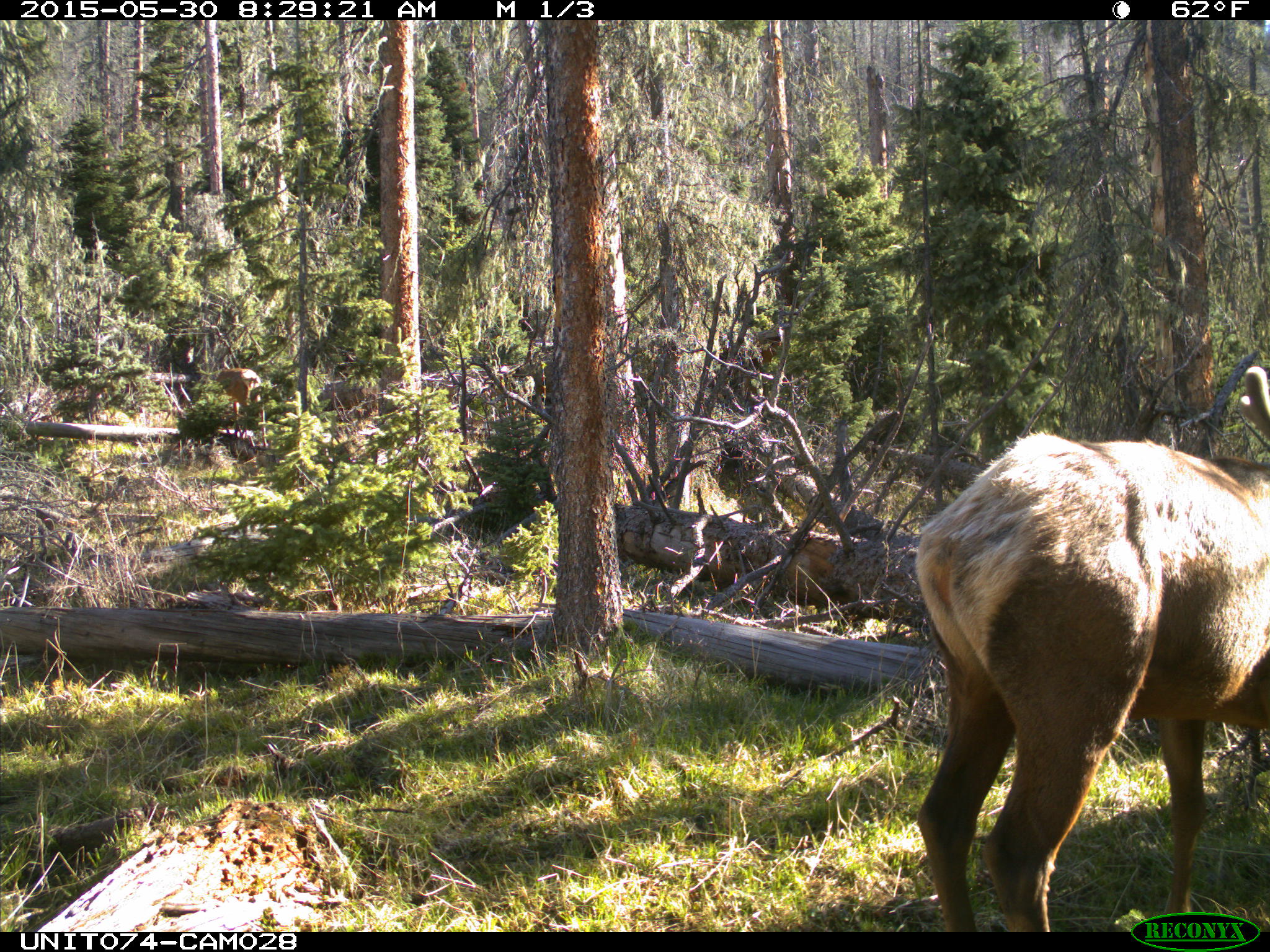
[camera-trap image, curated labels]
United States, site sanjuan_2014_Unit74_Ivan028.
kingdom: Animalia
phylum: Chordata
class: Mammalia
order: Artiodactyla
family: Cervidae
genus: Cervus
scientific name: Cervus elaphus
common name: red deer